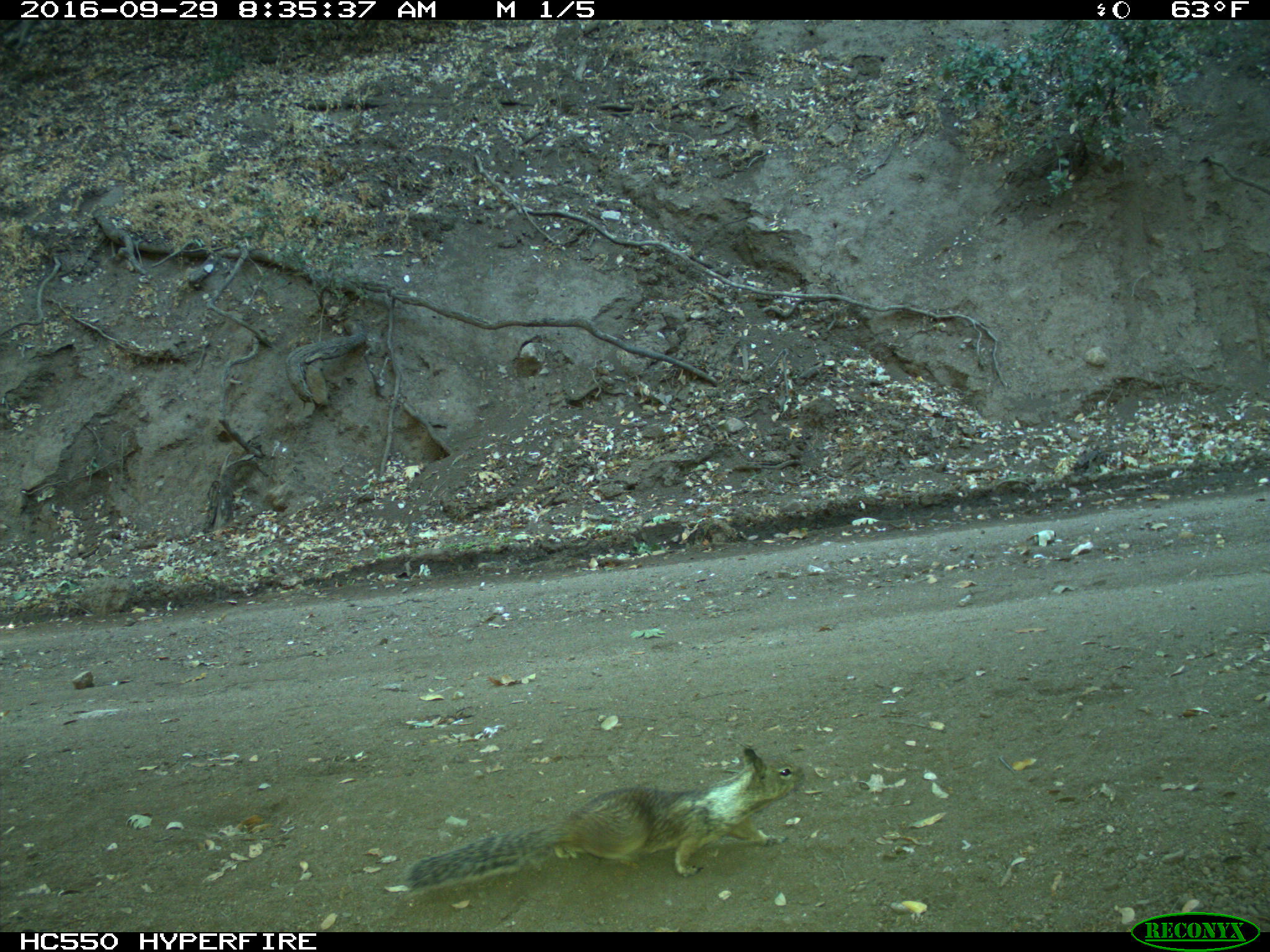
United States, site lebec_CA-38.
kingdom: Animalia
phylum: Chordata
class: Mammalia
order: Rodentia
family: Sciuridae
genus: Otospermophilus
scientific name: Otospermophilus beecheyi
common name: california ground squirrel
Otospermophilus beecheyi (california ground squirrel).